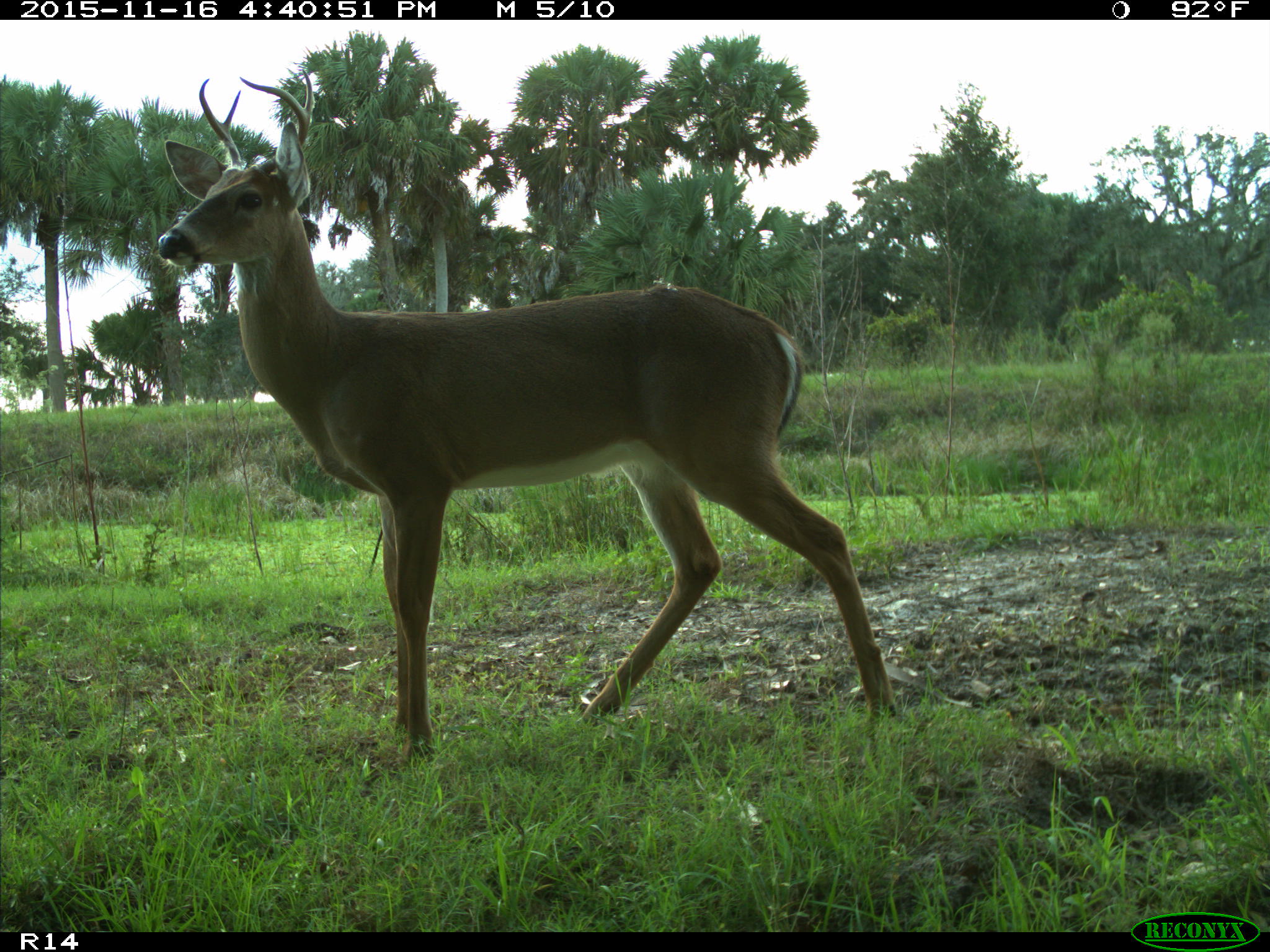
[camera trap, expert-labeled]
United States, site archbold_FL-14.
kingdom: Animalia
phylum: Chordata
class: Mammalia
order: Artiodactyla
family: Cervidae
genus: Odocoileus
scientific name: Odocoileus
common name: deer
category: unidentified deer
Unidentified deer (deer) (Odocoileus).